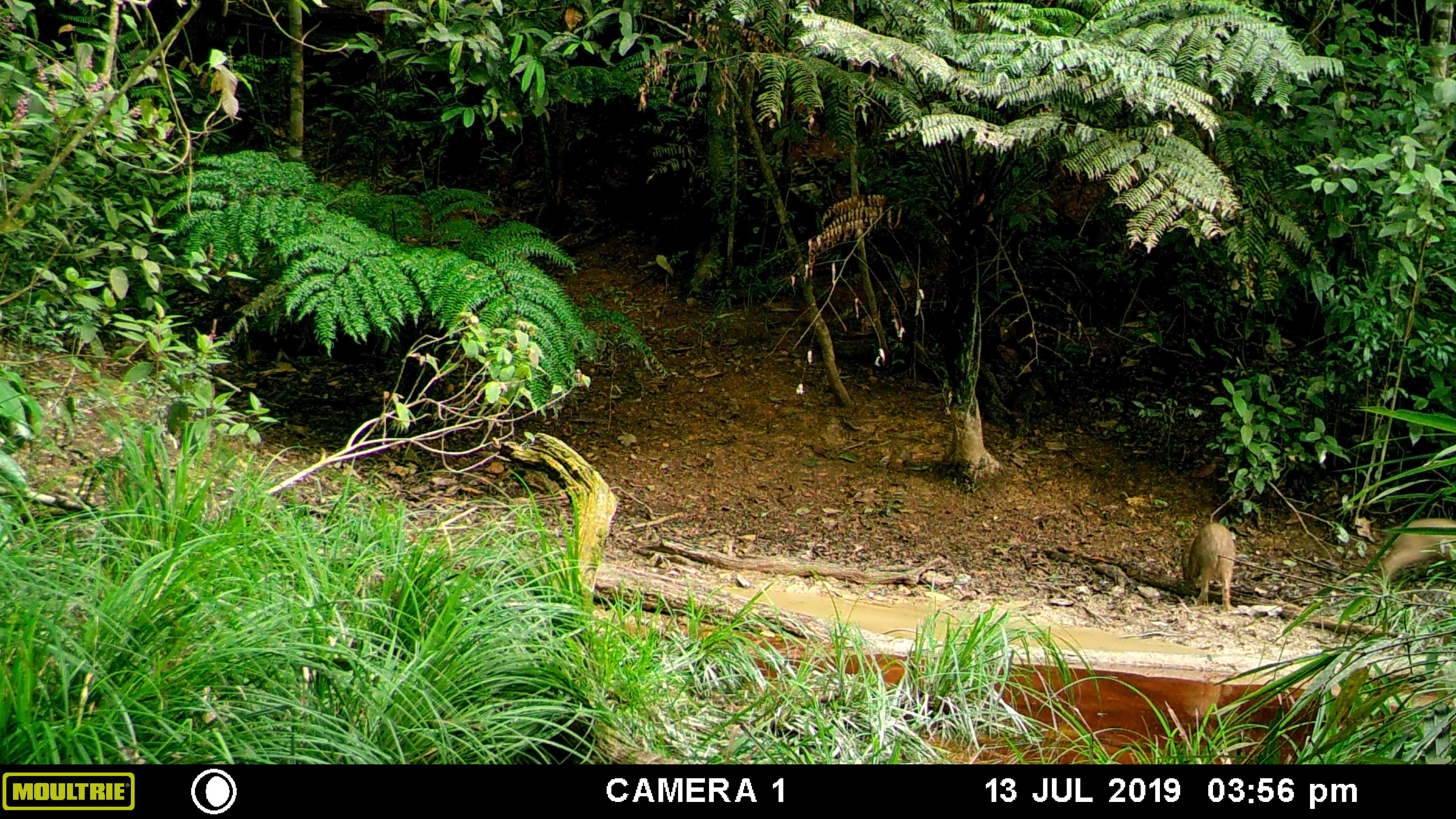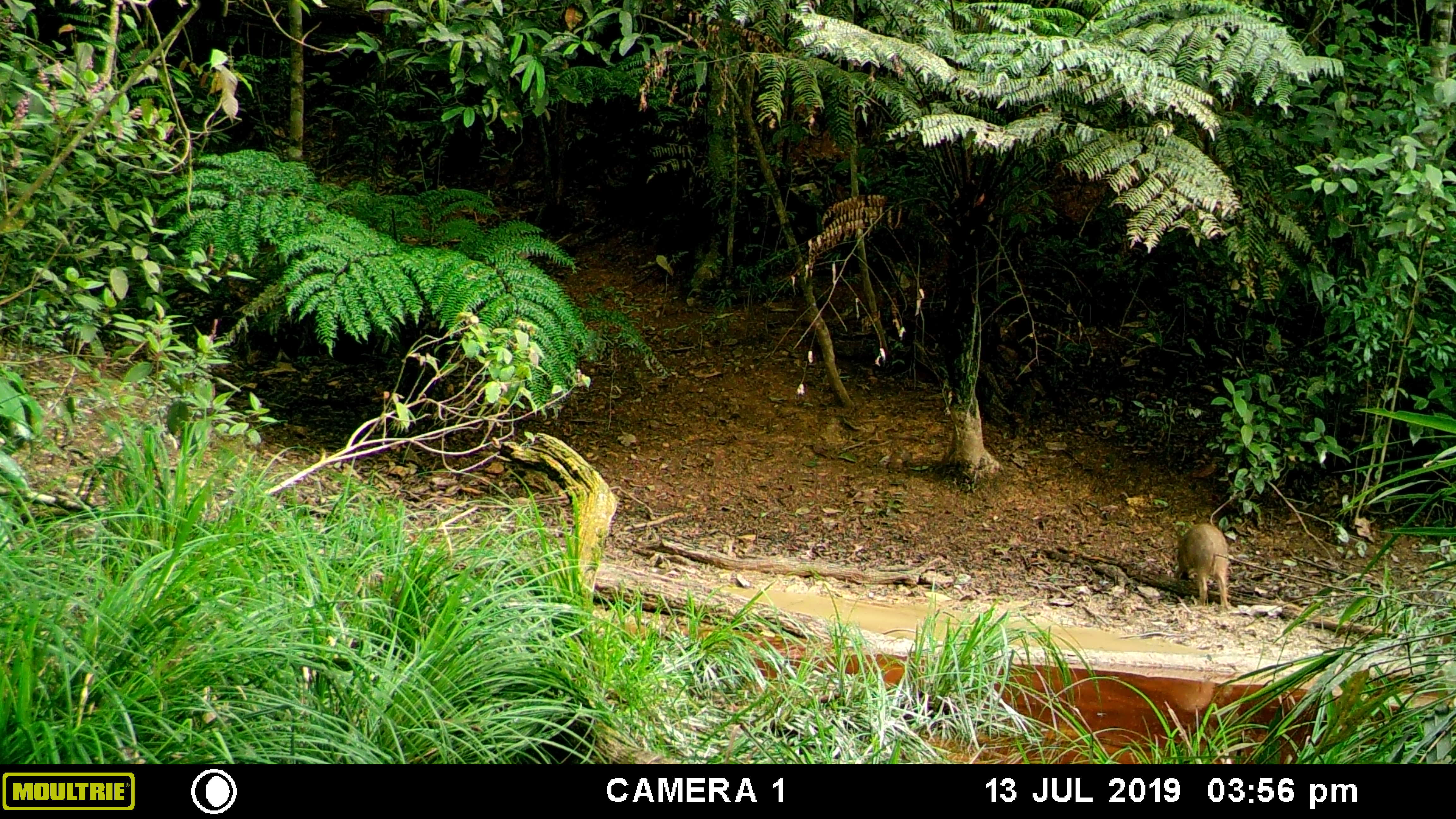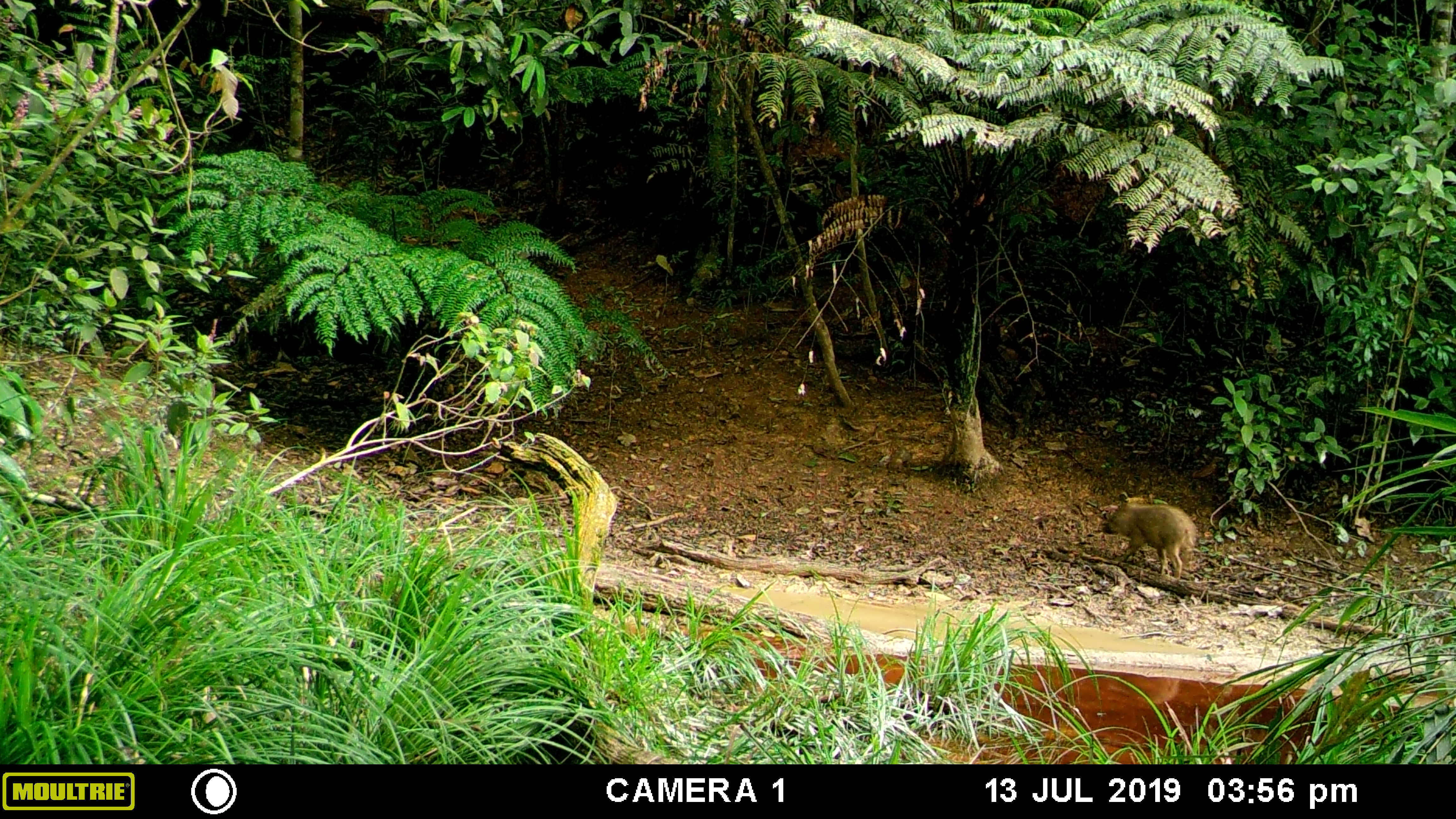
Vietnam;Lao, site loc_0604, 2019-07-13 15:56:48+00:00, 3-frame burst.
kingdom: Animalia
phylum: Chordata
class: Mammalia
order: Artiodactyla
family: Suidae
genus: Sus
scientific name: Sus scrofa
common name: eurasian wild pig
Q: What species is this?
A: Eurasian wild pig (Sus scrofa).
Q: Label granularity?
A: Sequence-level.